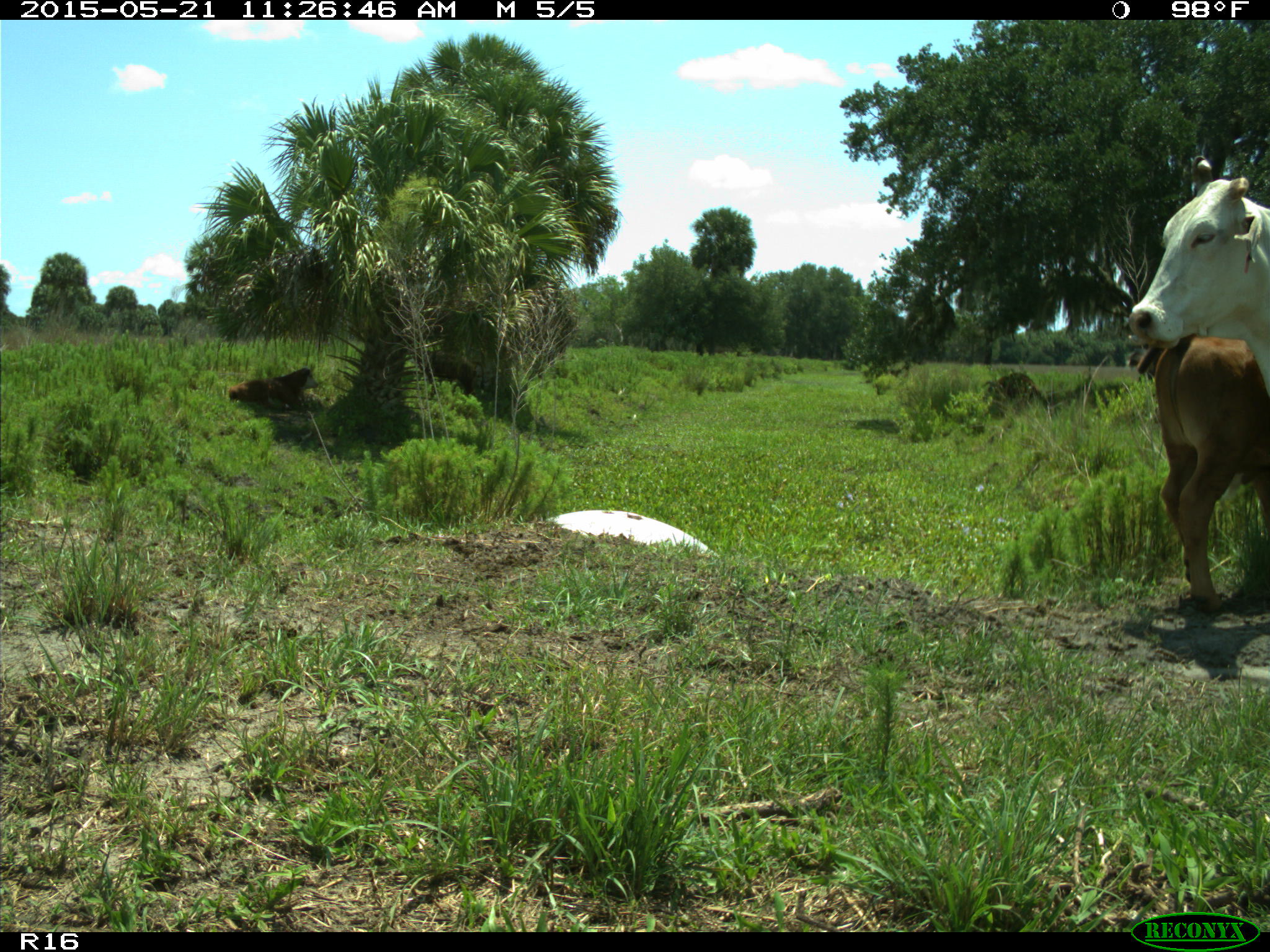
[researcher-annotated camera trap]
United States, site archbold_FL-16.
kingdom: Animalia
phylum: Chordata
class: Mammalia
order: Artiodactyla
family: Bovidae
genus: Bos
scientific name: Bos taurus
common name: domestic cow